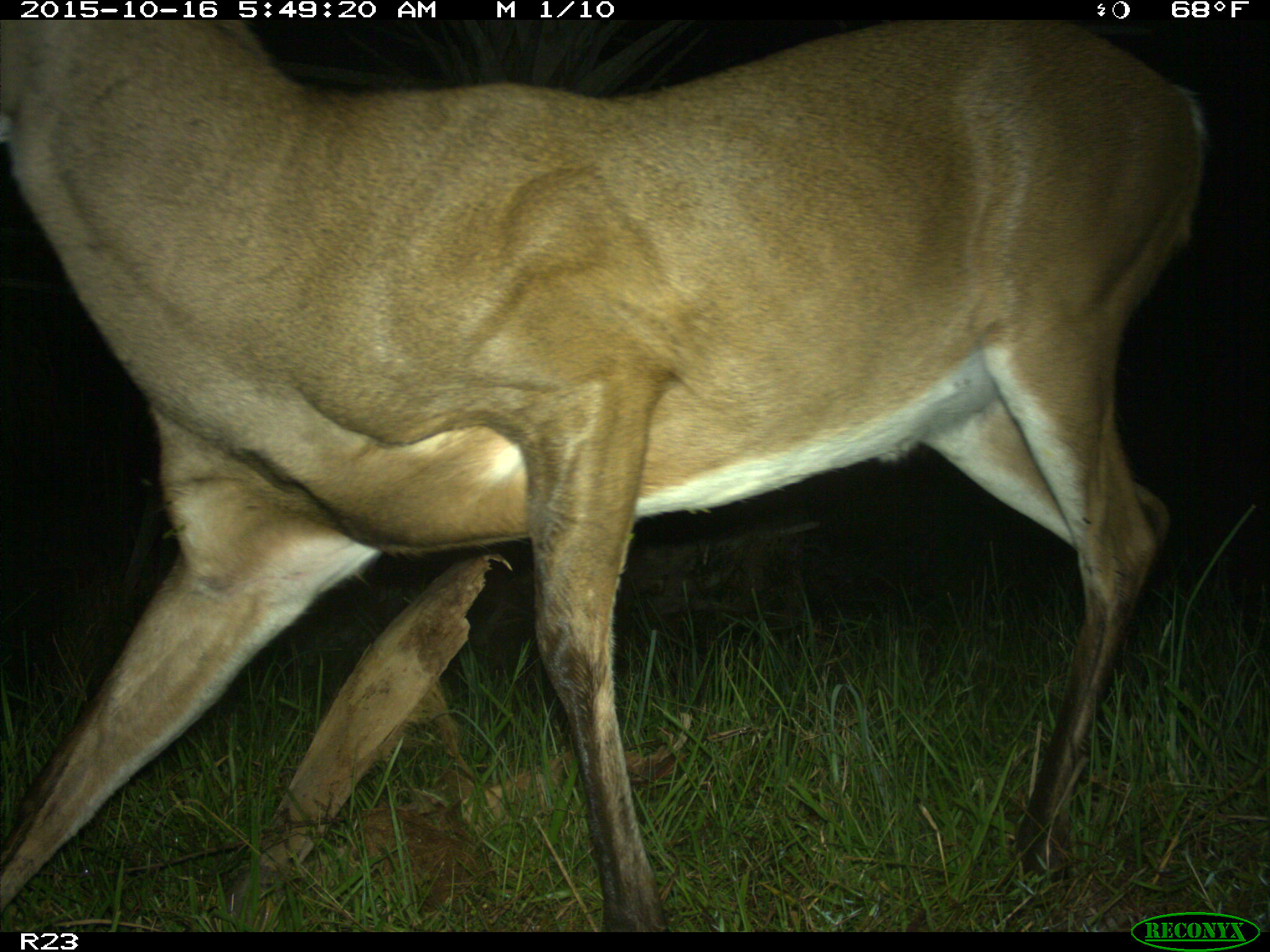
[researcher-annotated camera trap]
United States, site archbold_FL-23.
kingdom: Animalia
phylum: Chordata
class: Mammalia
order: Artiodactyla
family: Cervidae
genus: Odocoileus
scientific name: Odocoileus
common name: deer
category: unidentified deer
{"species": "unidentified deer (deer) (Odocoileus)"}